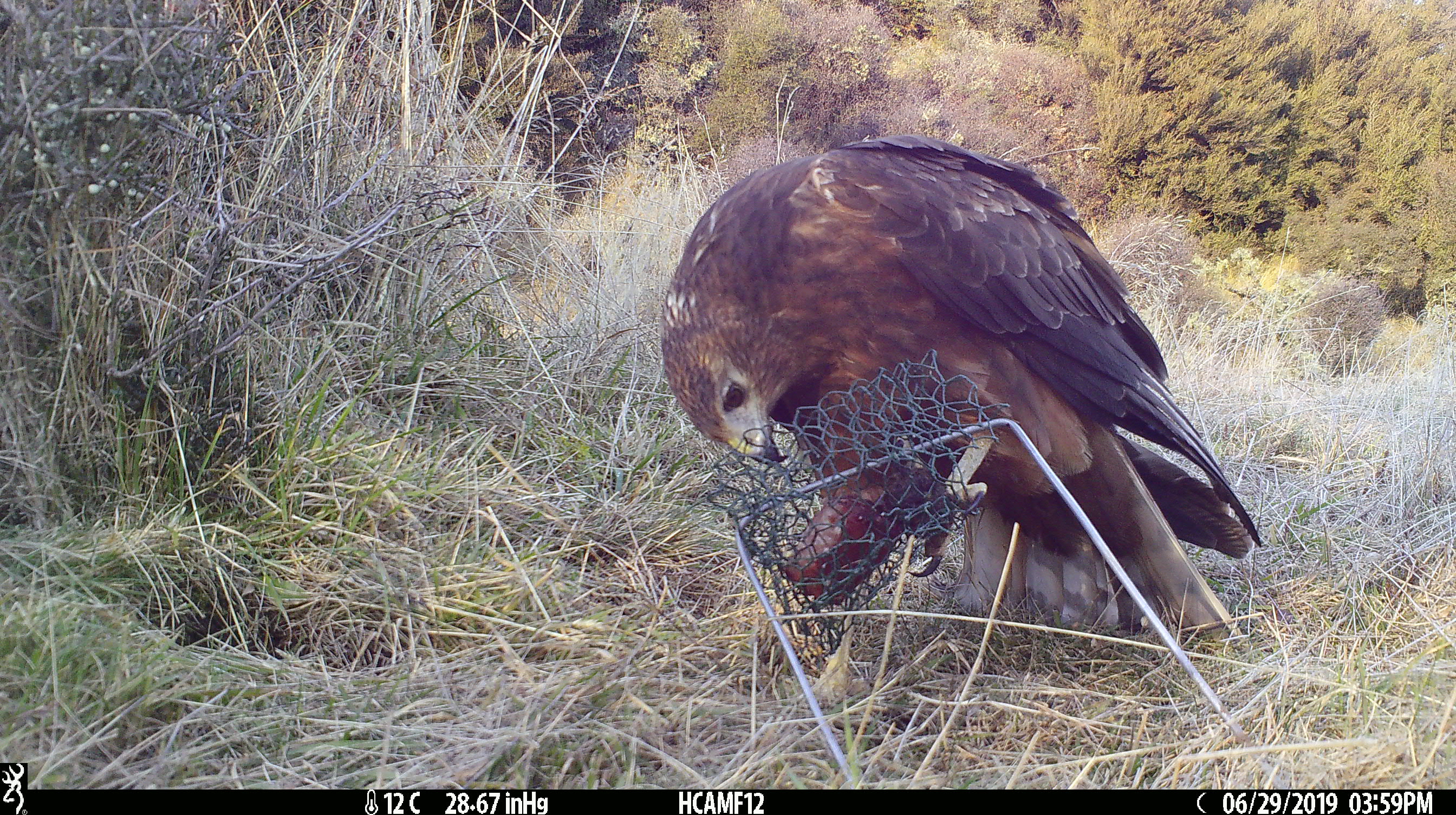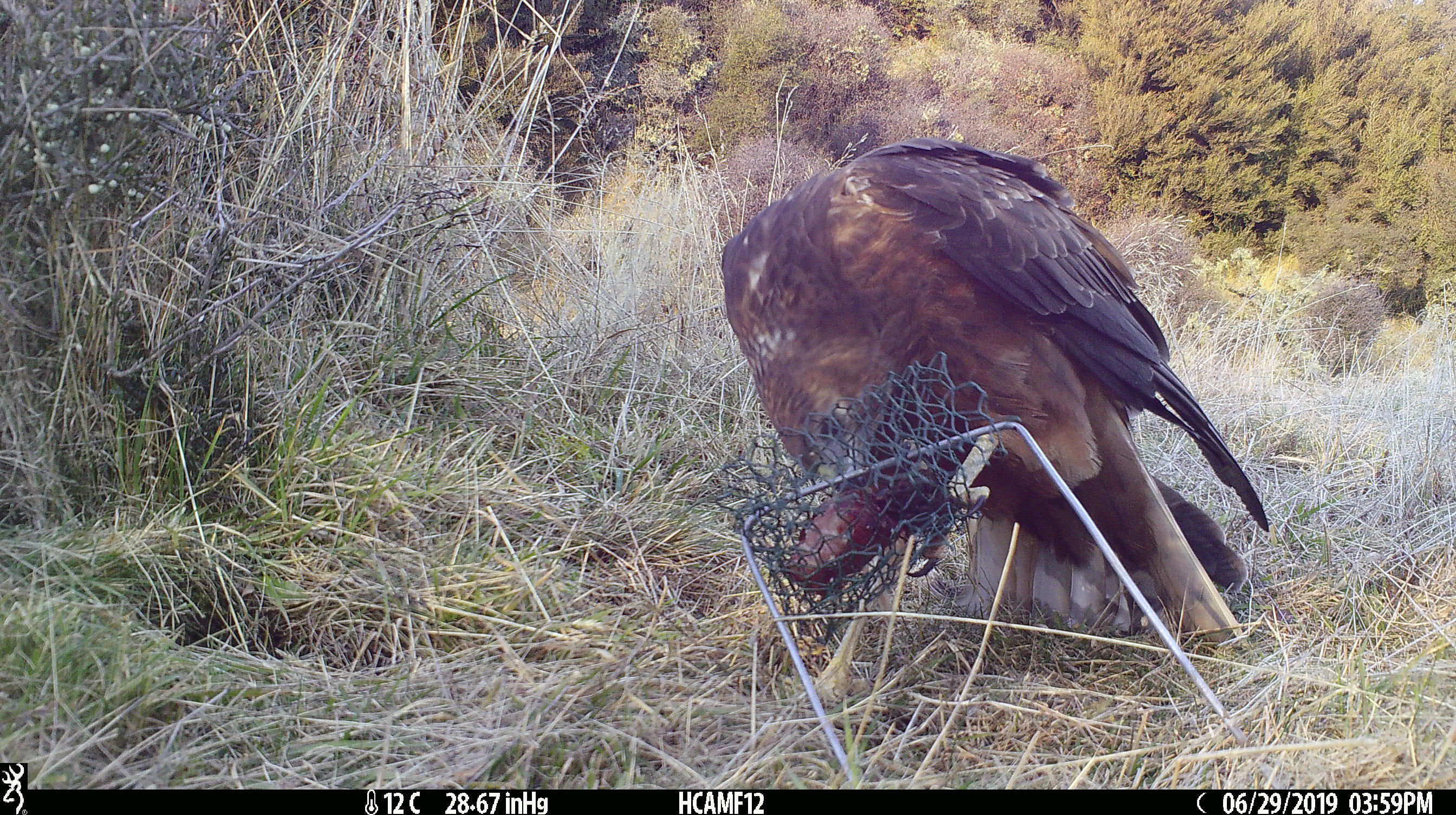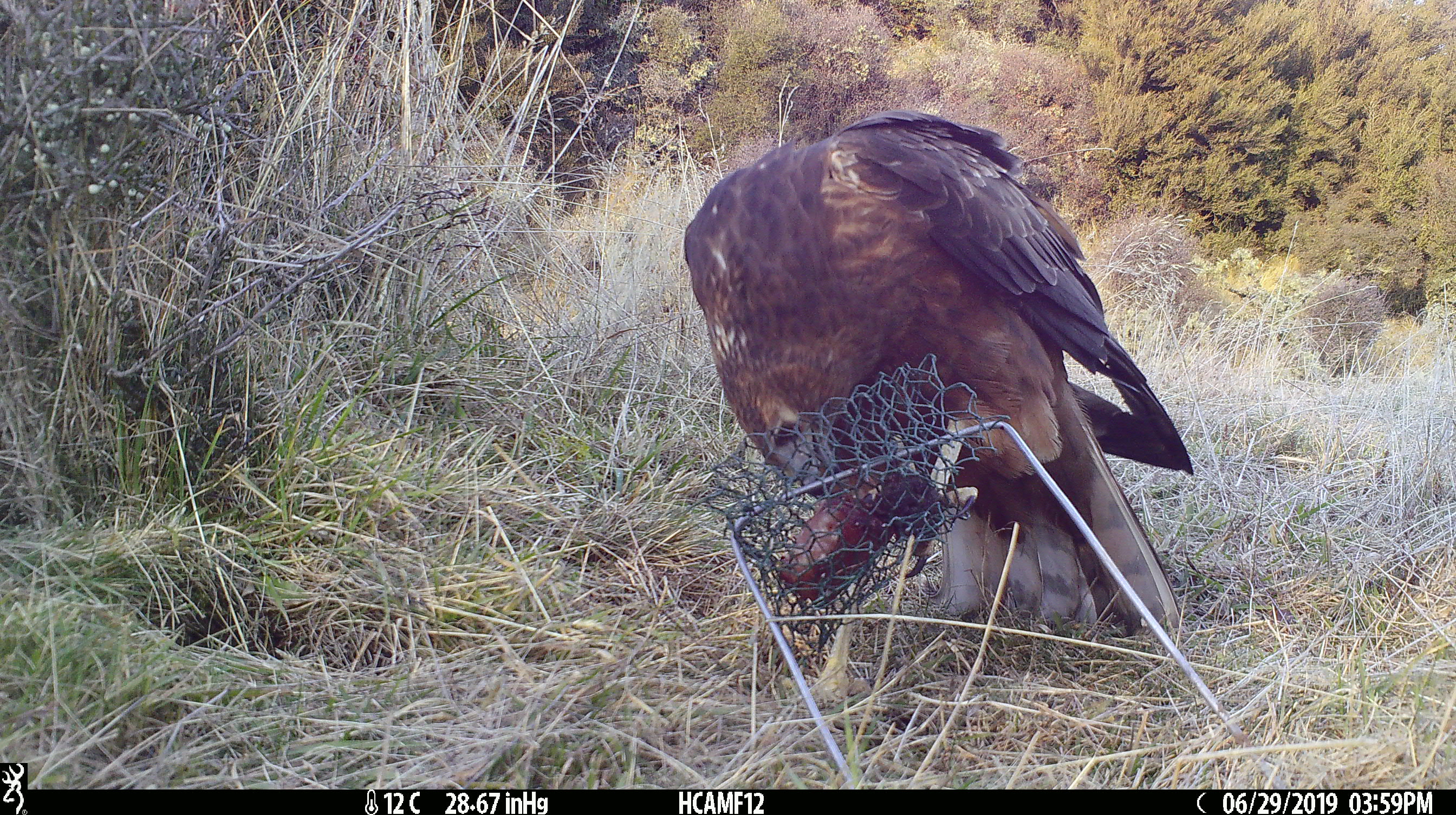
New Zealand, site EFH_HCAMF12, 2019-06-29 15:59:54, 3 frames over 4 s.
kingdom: Animalia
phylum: Chordata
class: Aves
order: Accipitriformes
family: Accipitridae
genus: Circus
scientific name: Circus approximans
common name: swamp harrier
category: harrier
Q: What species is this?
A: Harrier (swamp harrier) (Circus approximans).